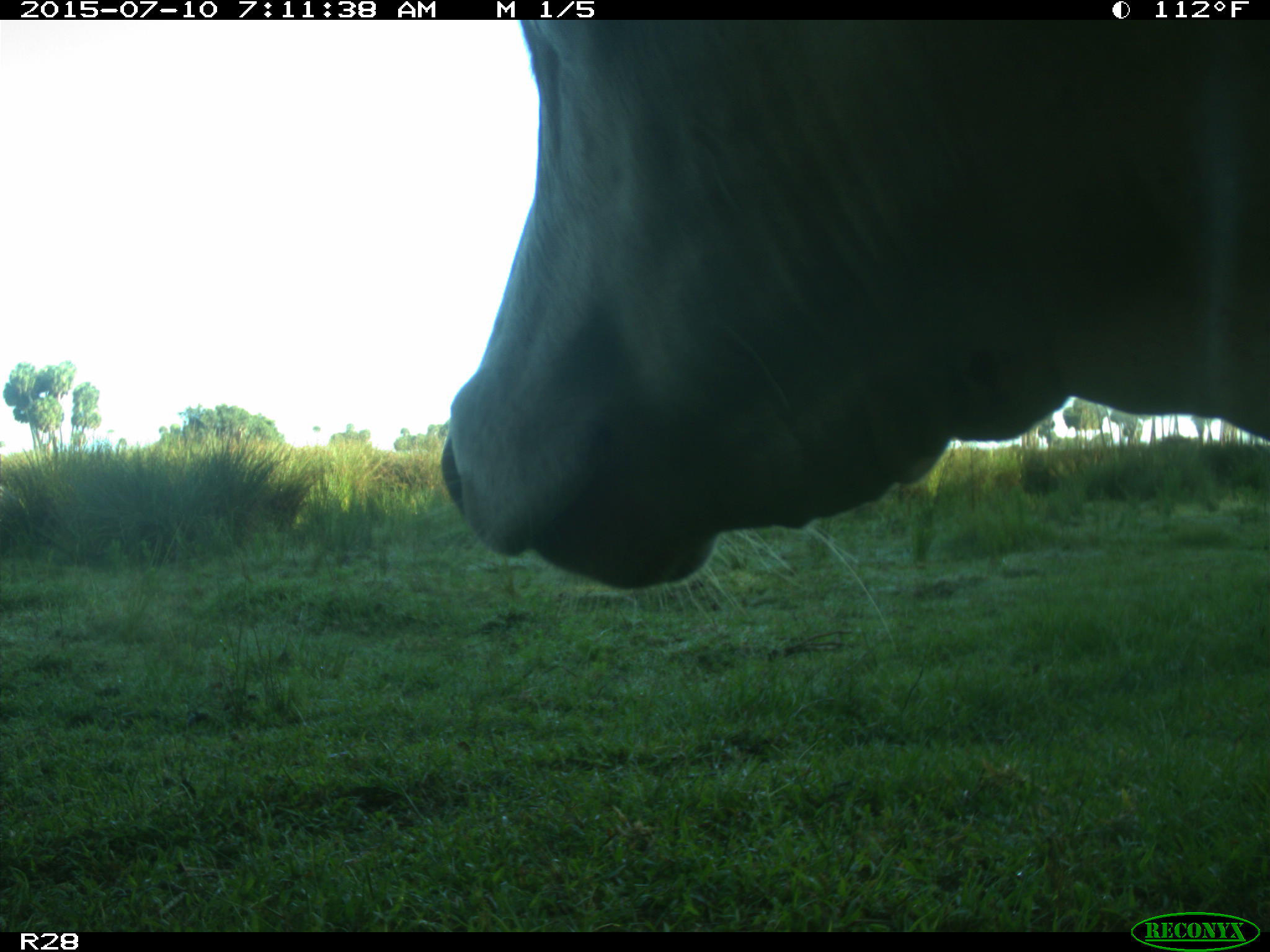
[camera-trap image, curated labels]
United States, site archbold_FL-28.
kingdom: Animalia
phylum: Chordata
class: Mammalia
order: Artiodactyla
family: Bovidae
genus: Bos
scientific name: Bos taurus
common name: domestic cow